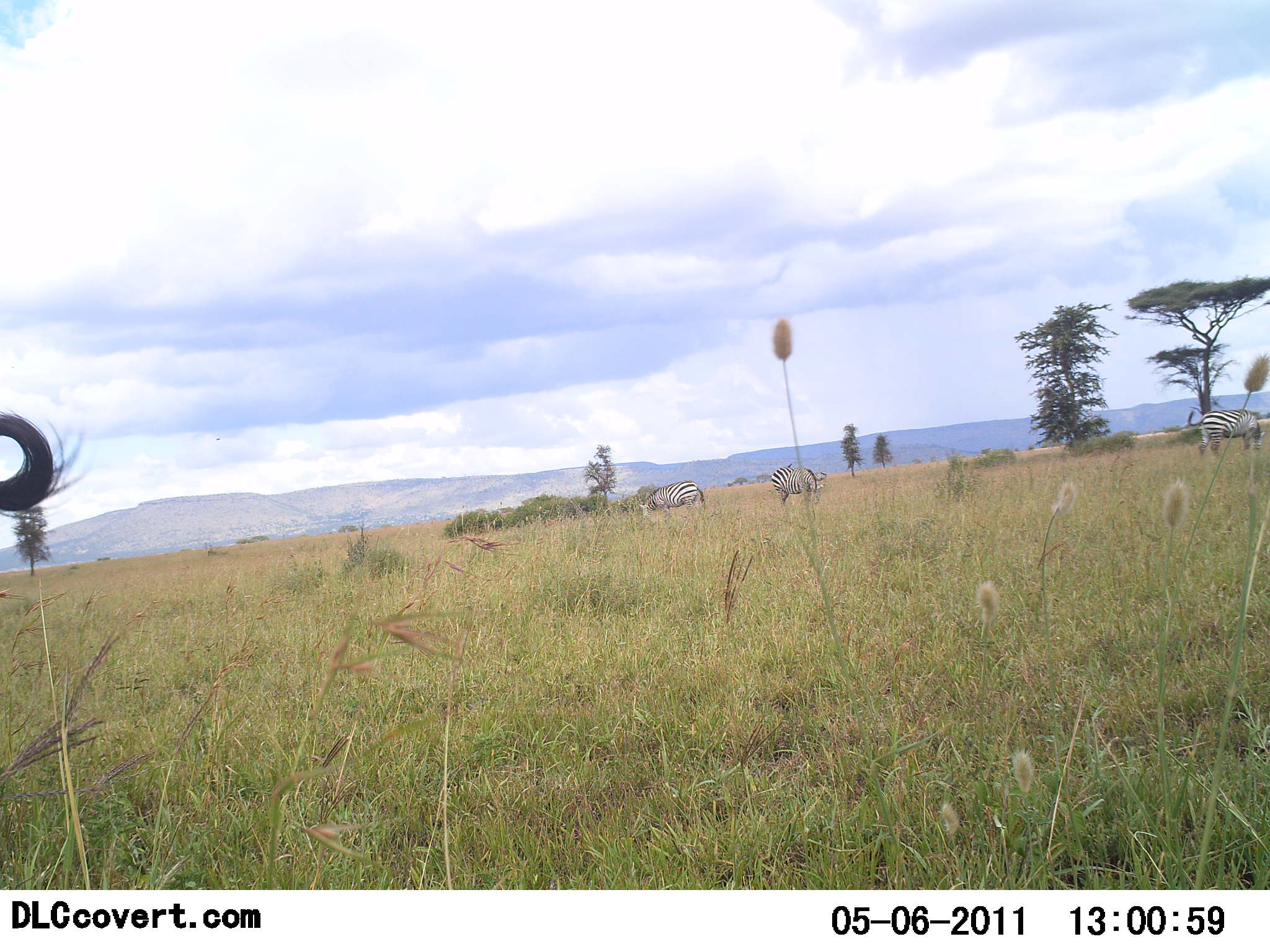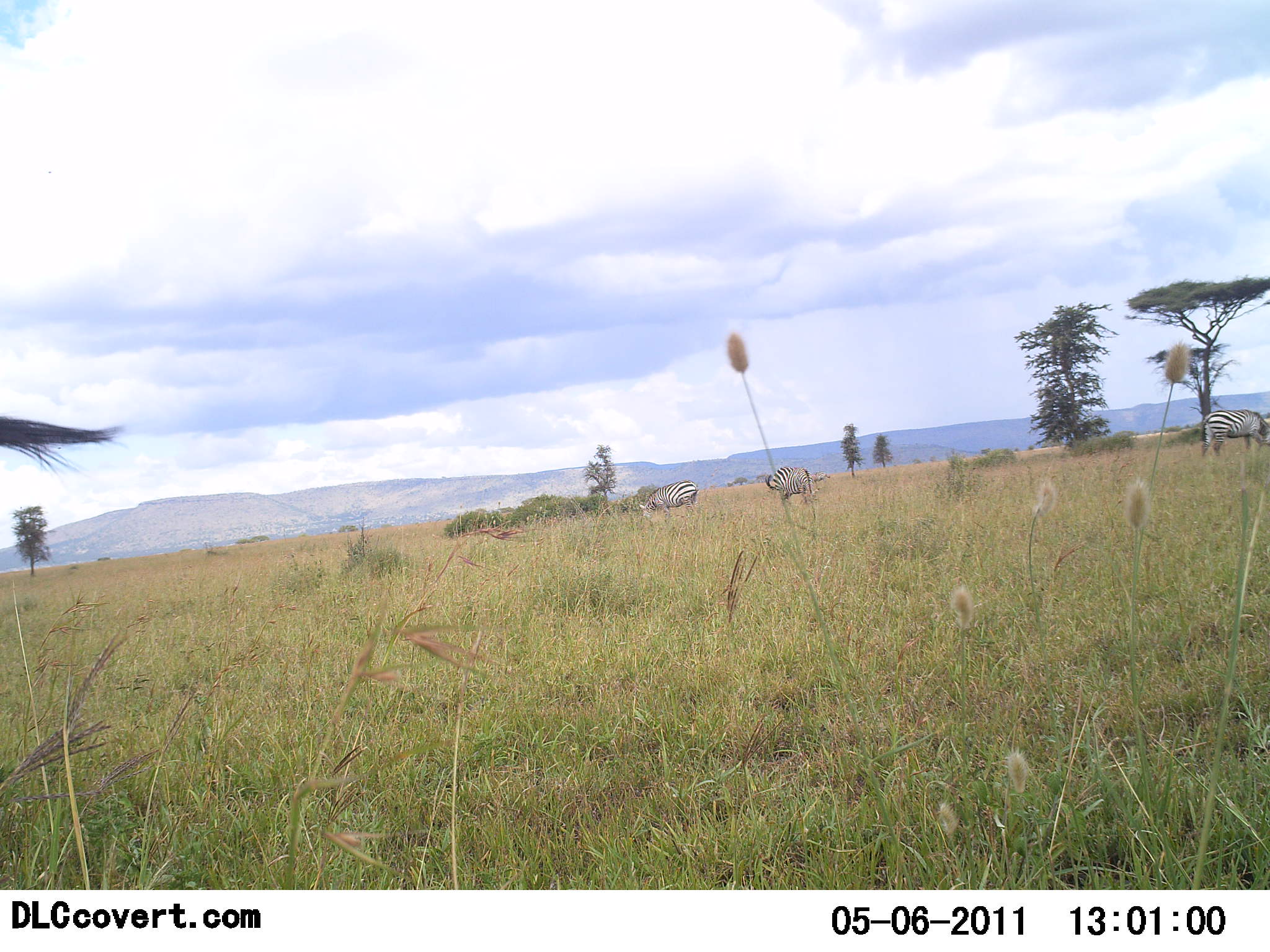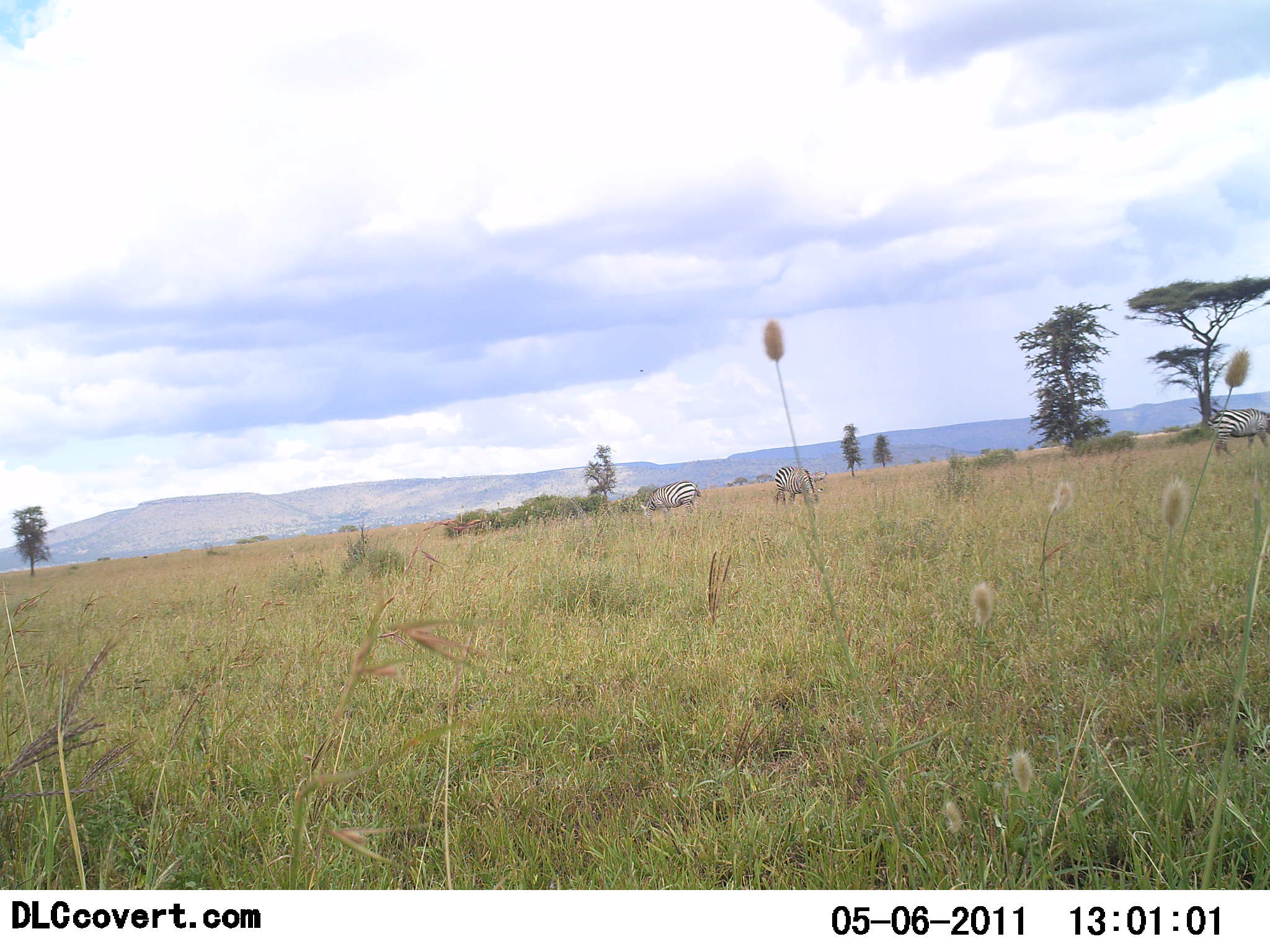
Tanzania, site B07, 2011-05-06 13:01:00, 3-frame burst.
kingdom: Animalia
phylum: Chordata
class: Mammalia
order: Perissodactyla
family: Equidae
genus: Equus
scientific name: Equus quagga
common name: plains zebra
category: zebra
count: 3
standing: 33%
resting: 0%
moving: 13%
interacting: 0%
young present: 0%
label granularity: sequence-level